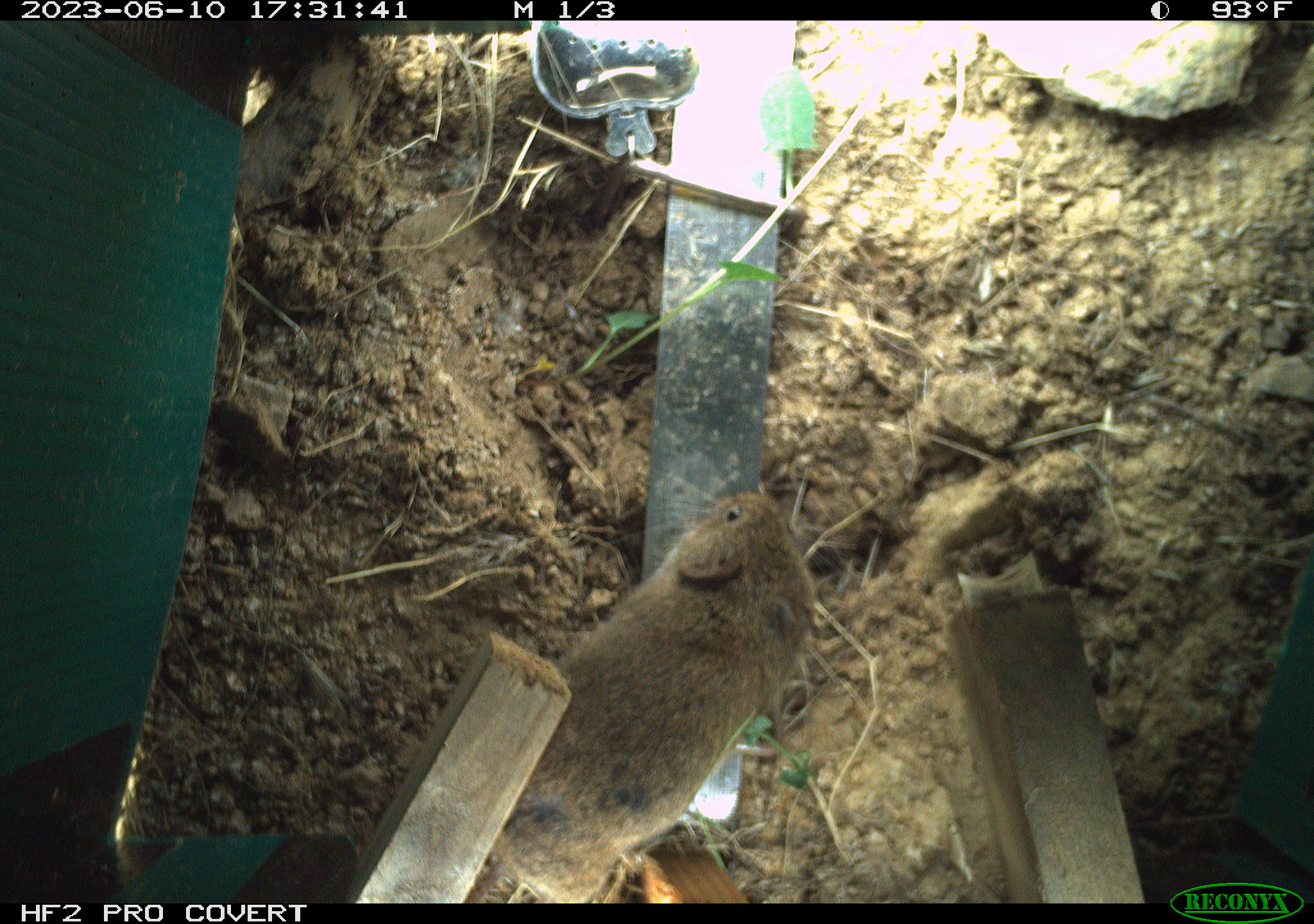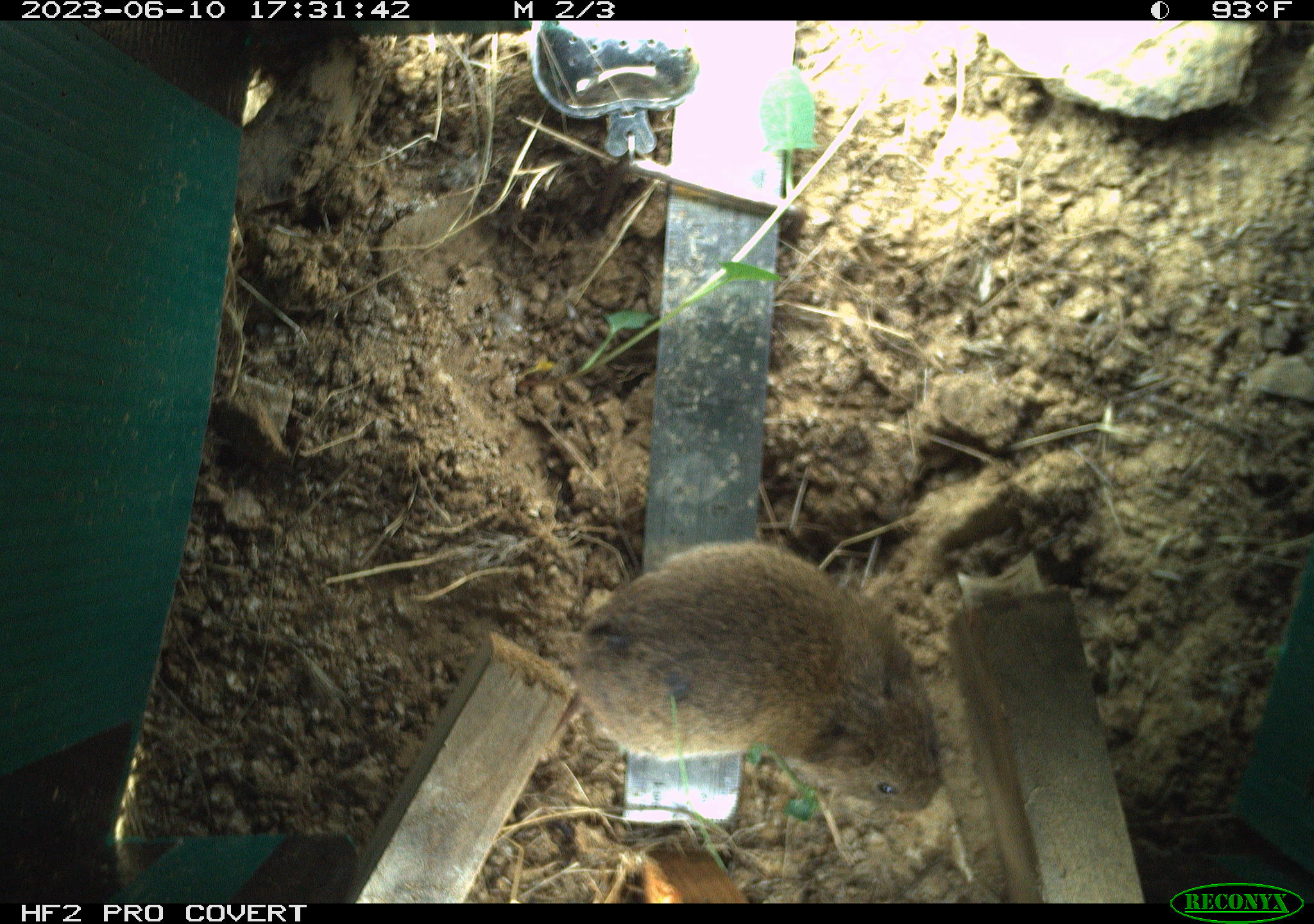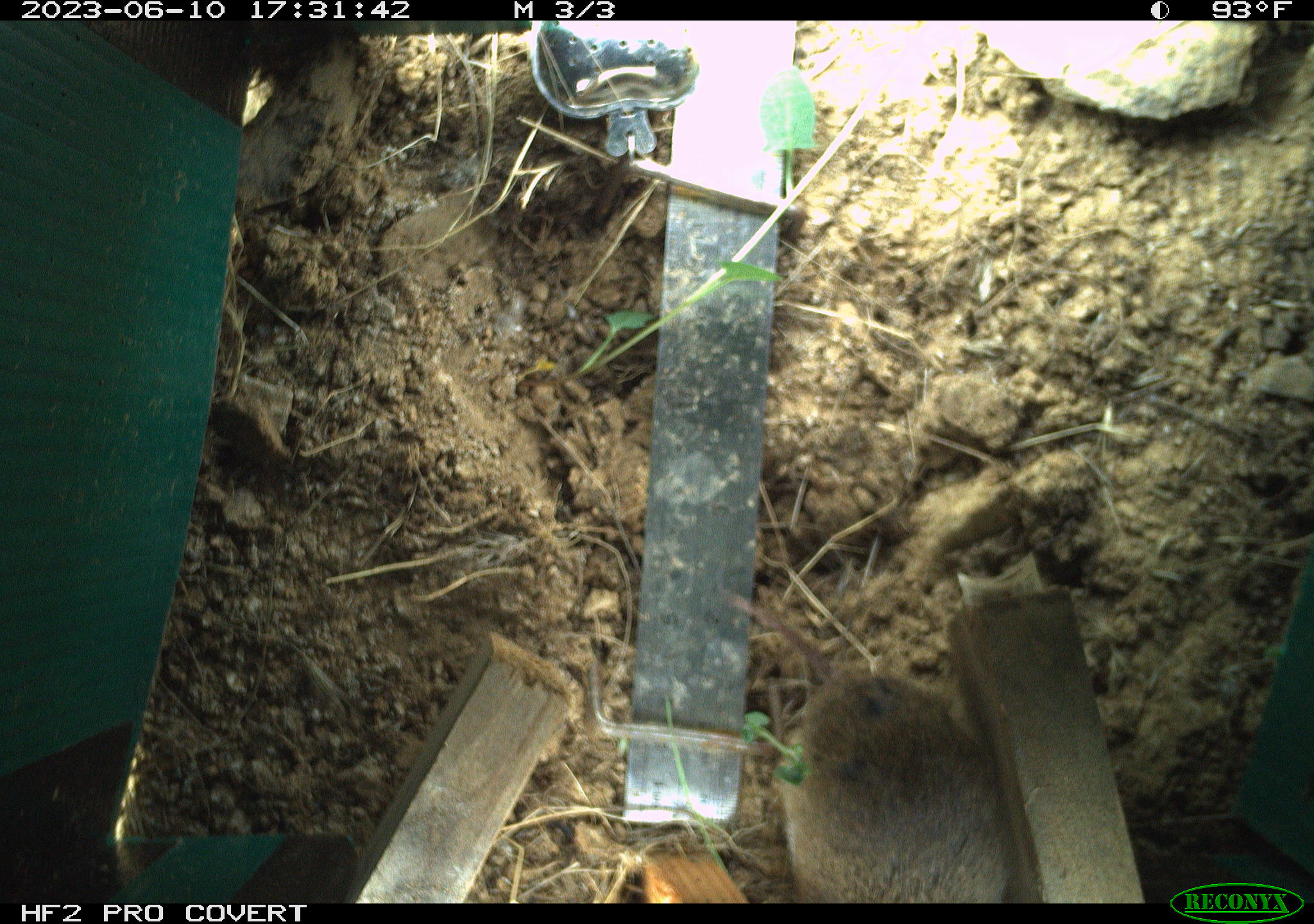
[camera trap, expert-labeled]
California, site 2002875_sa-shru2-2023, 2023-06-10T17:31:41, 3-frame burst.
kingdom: Animalia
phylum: Chordata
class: Mammalia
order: Rodentia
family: Cricetidae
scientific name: Arvicolinae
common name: voles, lemmings, and muskrats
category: arvicolinae subfamily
Arvicolinae subfamily (voles, lemmings, and muskrats) (Arvicolinae).